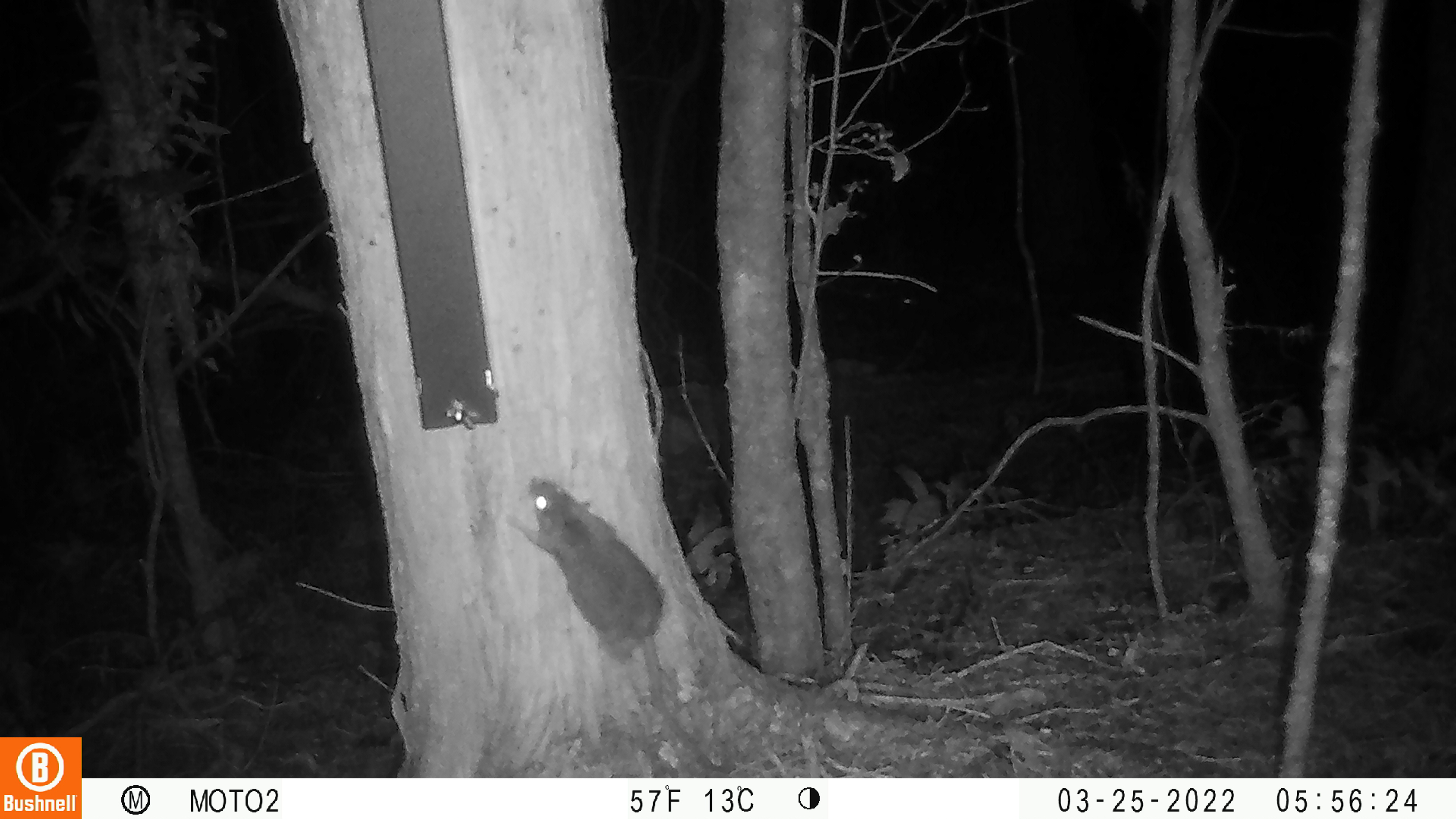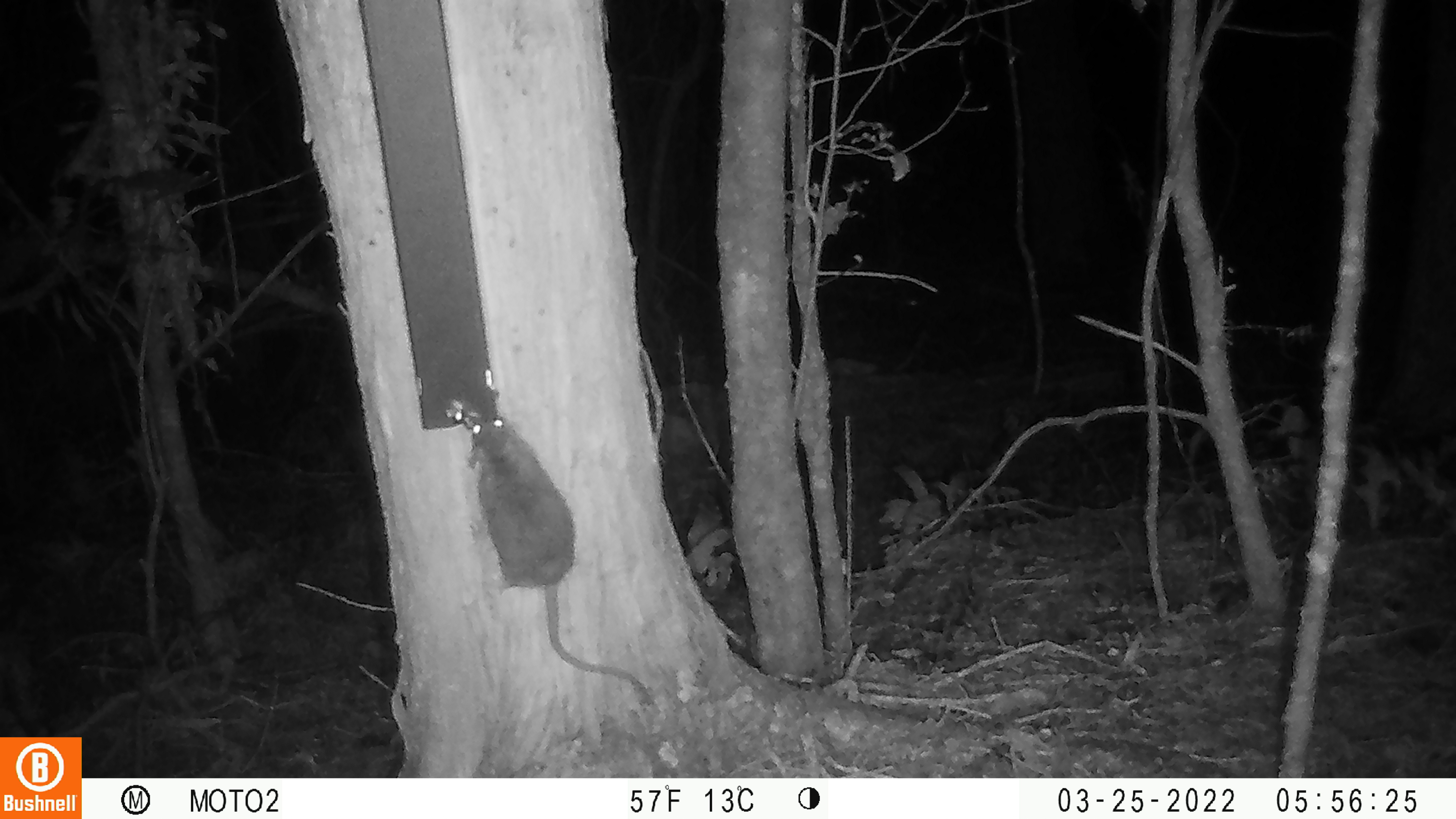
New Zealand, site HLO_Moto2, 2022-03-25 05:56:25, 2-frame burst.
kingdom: Animalia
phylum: Chordata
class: Mammalia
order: Rodentia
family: Muridae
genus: Rattus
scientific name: Rattus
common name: rat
Rat (Rattus).